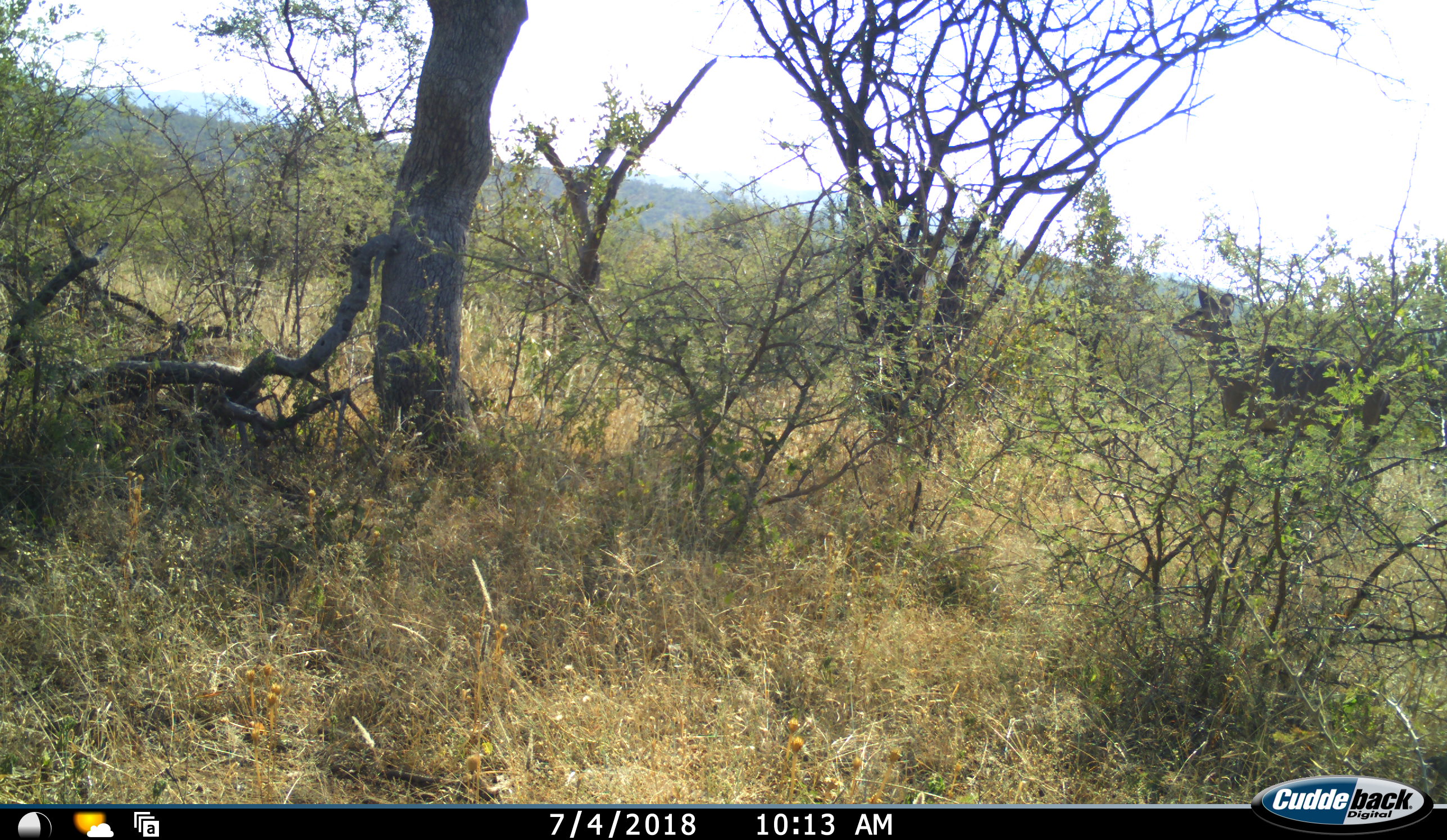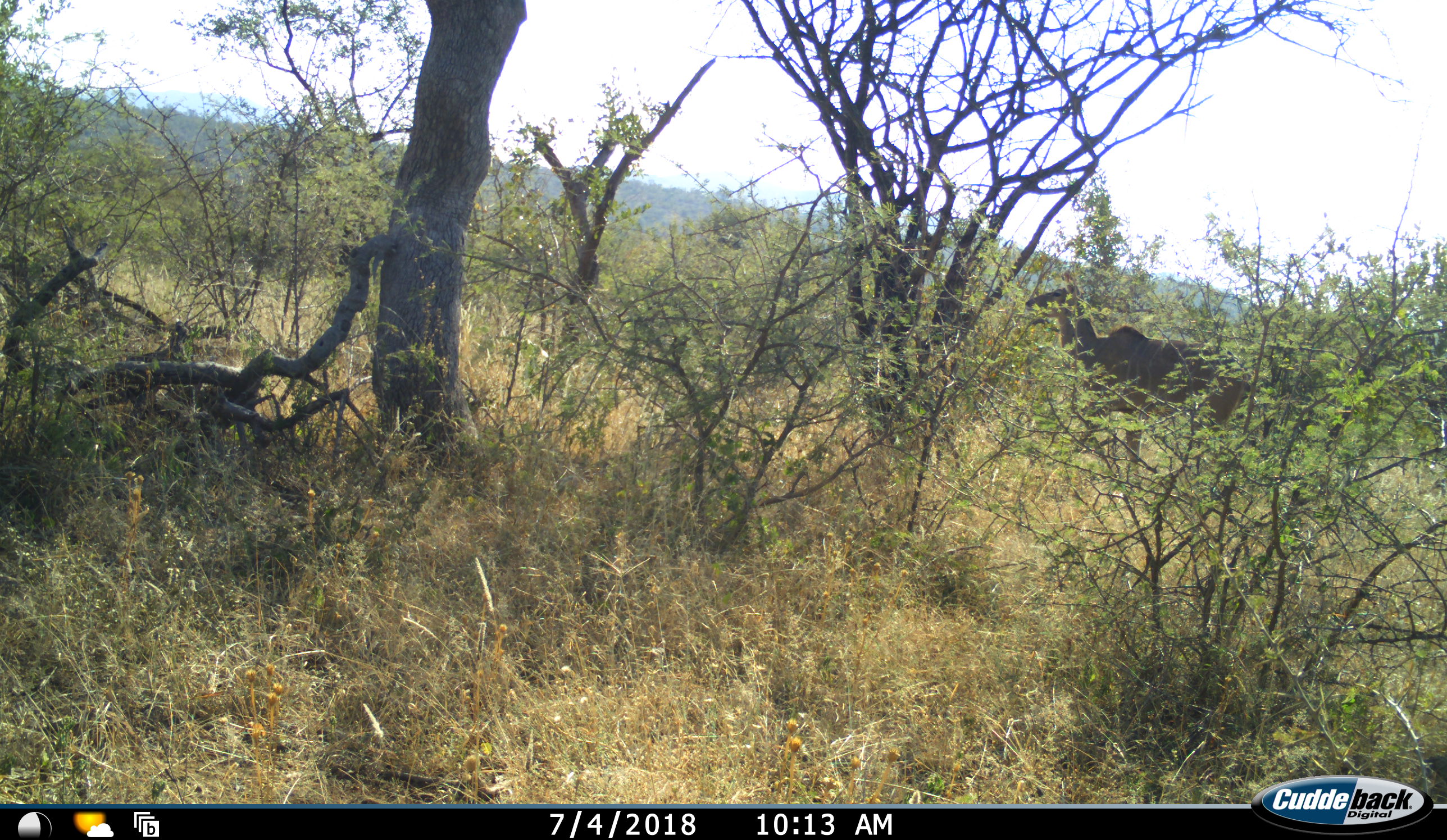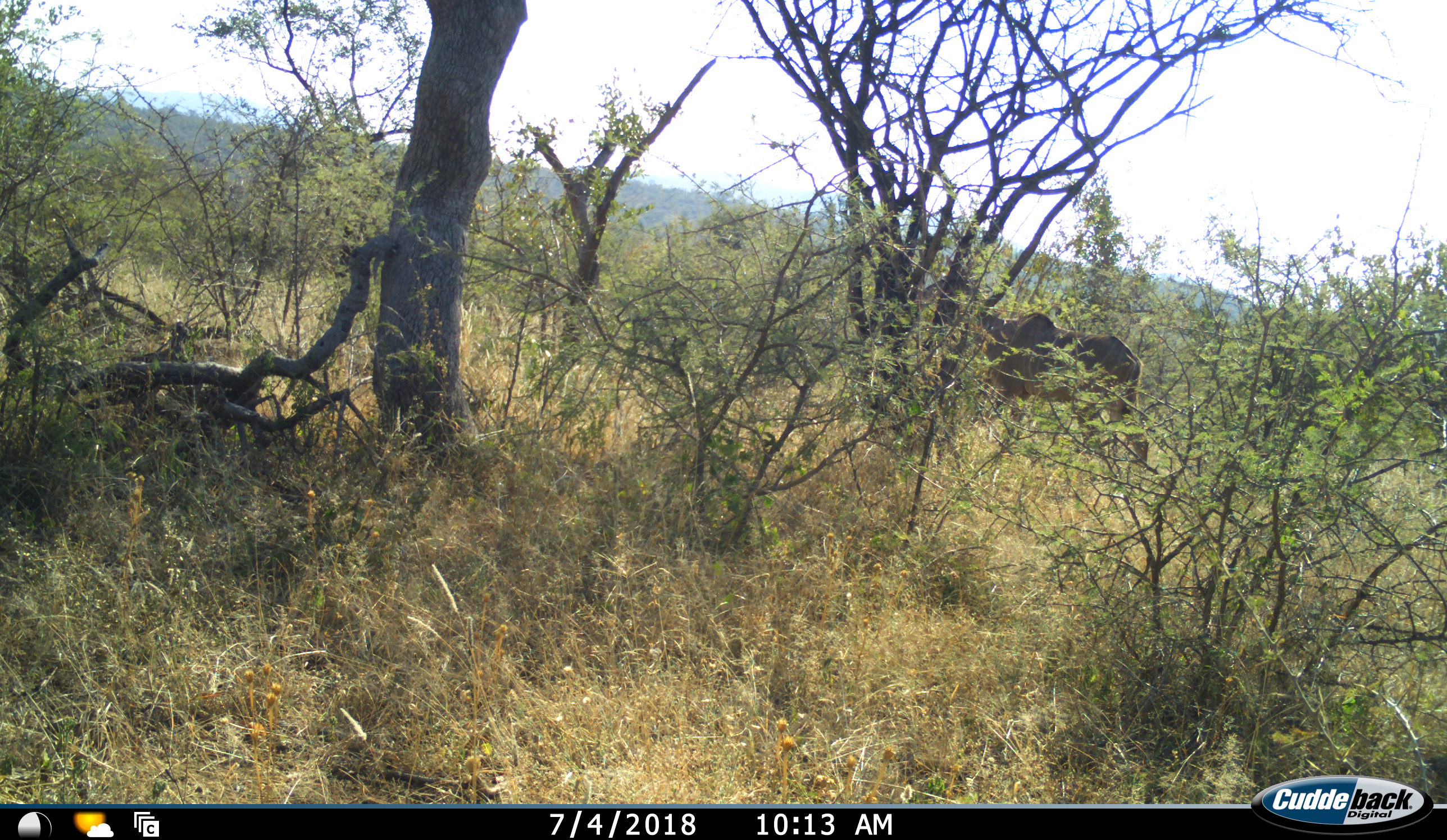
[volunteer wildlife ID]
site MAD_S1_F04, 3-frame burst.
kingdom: Animalia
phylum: Chordata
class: Mammalia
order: Artiodactyla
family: Bovidae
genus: Tragelaphus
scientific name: Tragelaphus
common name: kudu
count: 1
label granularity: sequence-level